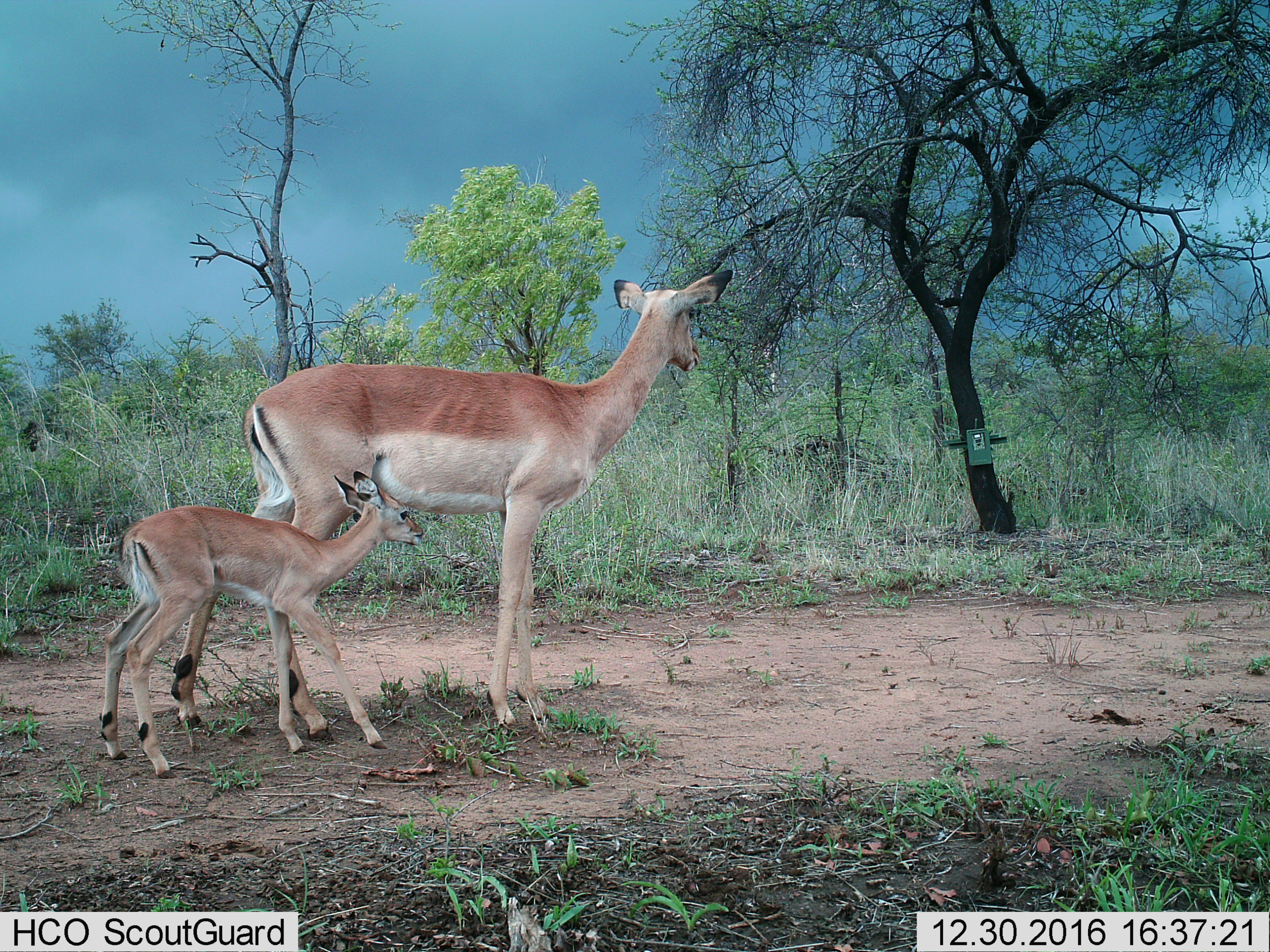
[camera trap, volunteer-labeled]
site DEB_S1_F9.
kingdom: Animalia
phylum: Chordata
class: Mammalia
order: Artiodactyla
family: Bovidae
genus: Aepyceros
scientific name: Aepyceros melampus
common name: impala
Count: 2.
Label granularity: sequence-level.